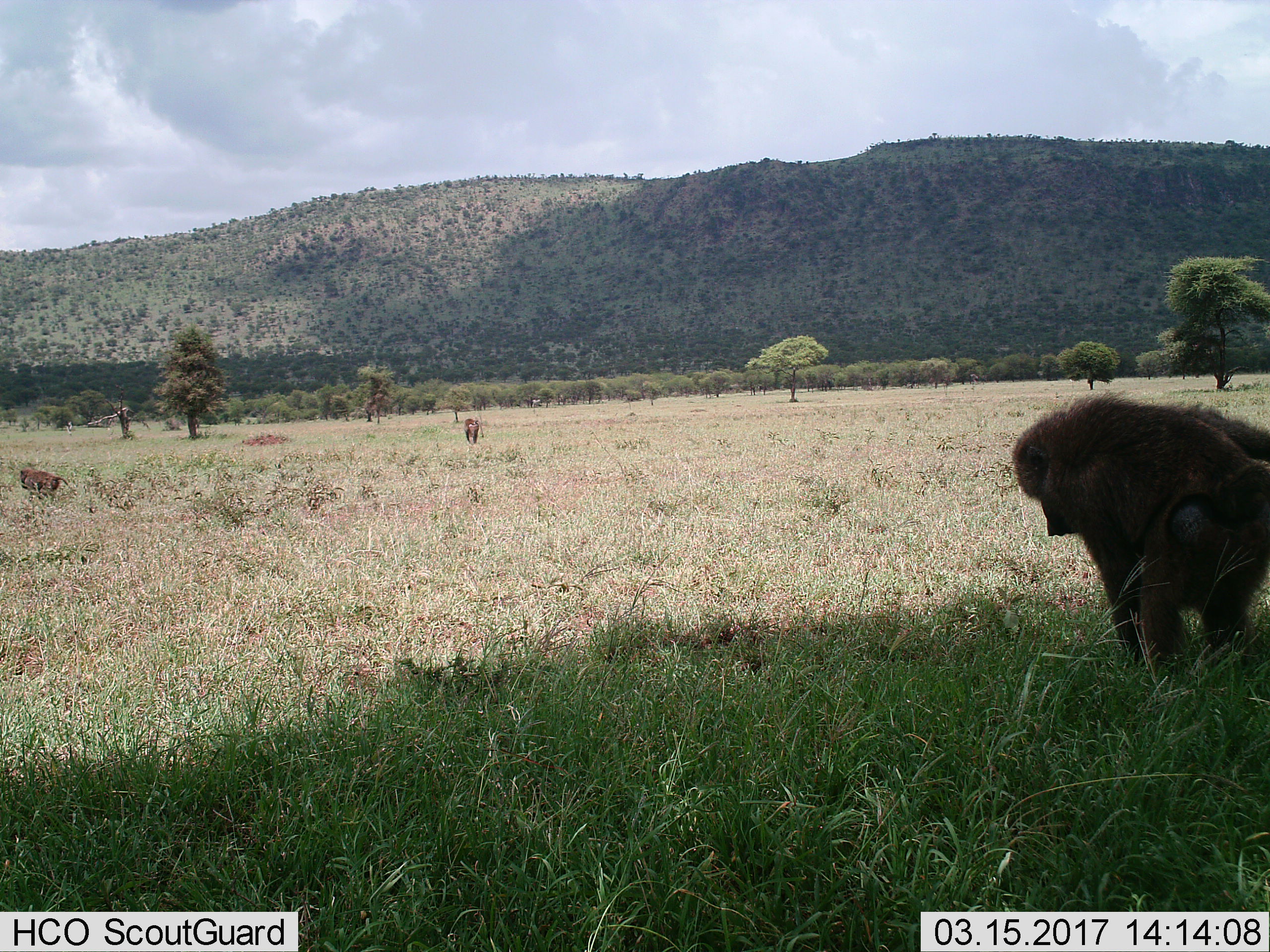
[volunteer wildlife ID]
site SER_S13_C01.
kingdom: Animalia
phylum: Chordata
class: Mammalia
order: Primates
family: Cercopithecidae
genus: Papio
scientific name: Papio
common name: baboon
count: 3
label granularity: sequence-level